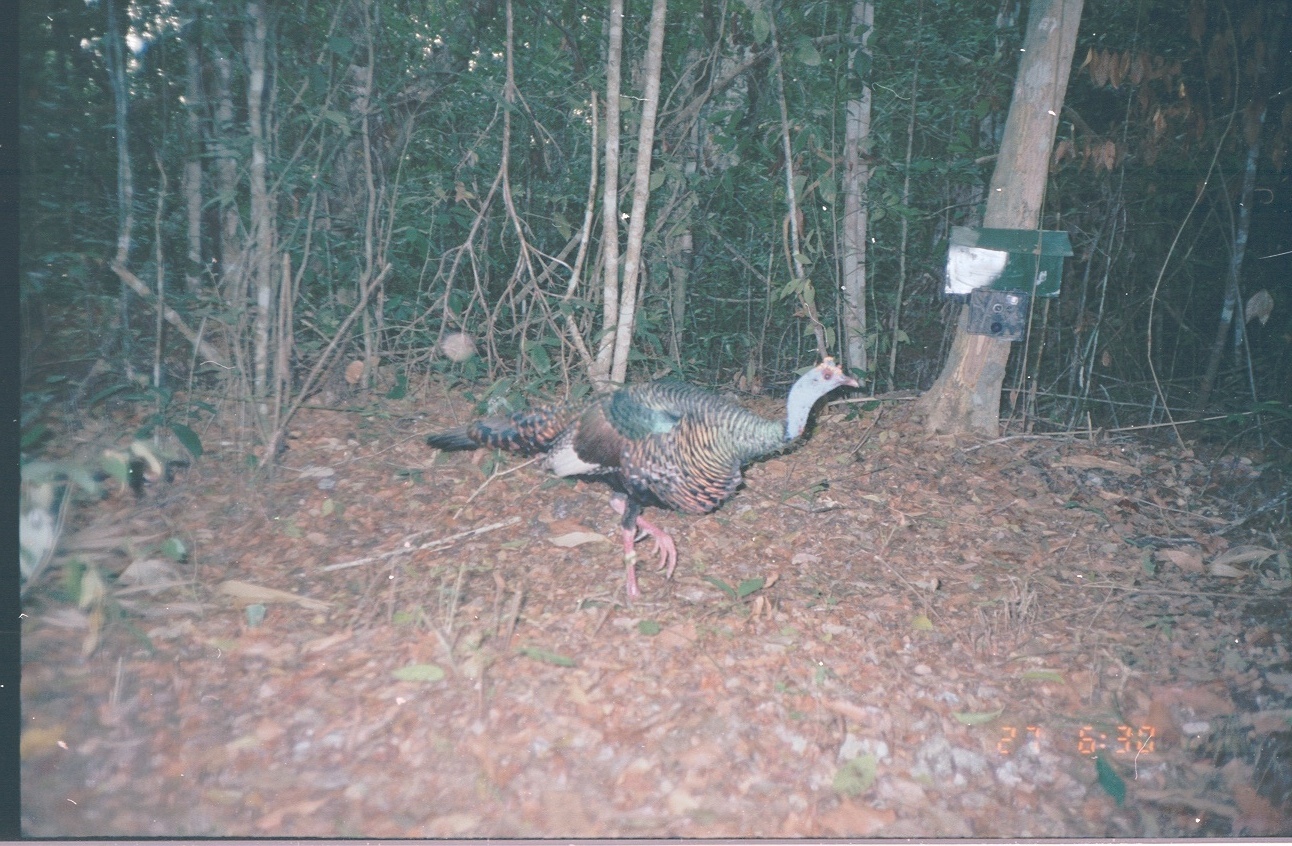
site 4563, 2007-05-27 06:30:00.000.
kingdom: Animalia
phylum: Chordata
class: Aves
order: Galliformes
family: Phasianidae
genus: Meleagris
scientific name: Meleagris ocellata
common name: ocellated turkey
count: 1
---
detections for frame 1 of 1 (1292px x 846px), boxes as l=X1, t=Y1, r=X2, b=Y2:
meleagris ocellata: l=427, t=357, r=862, b=604